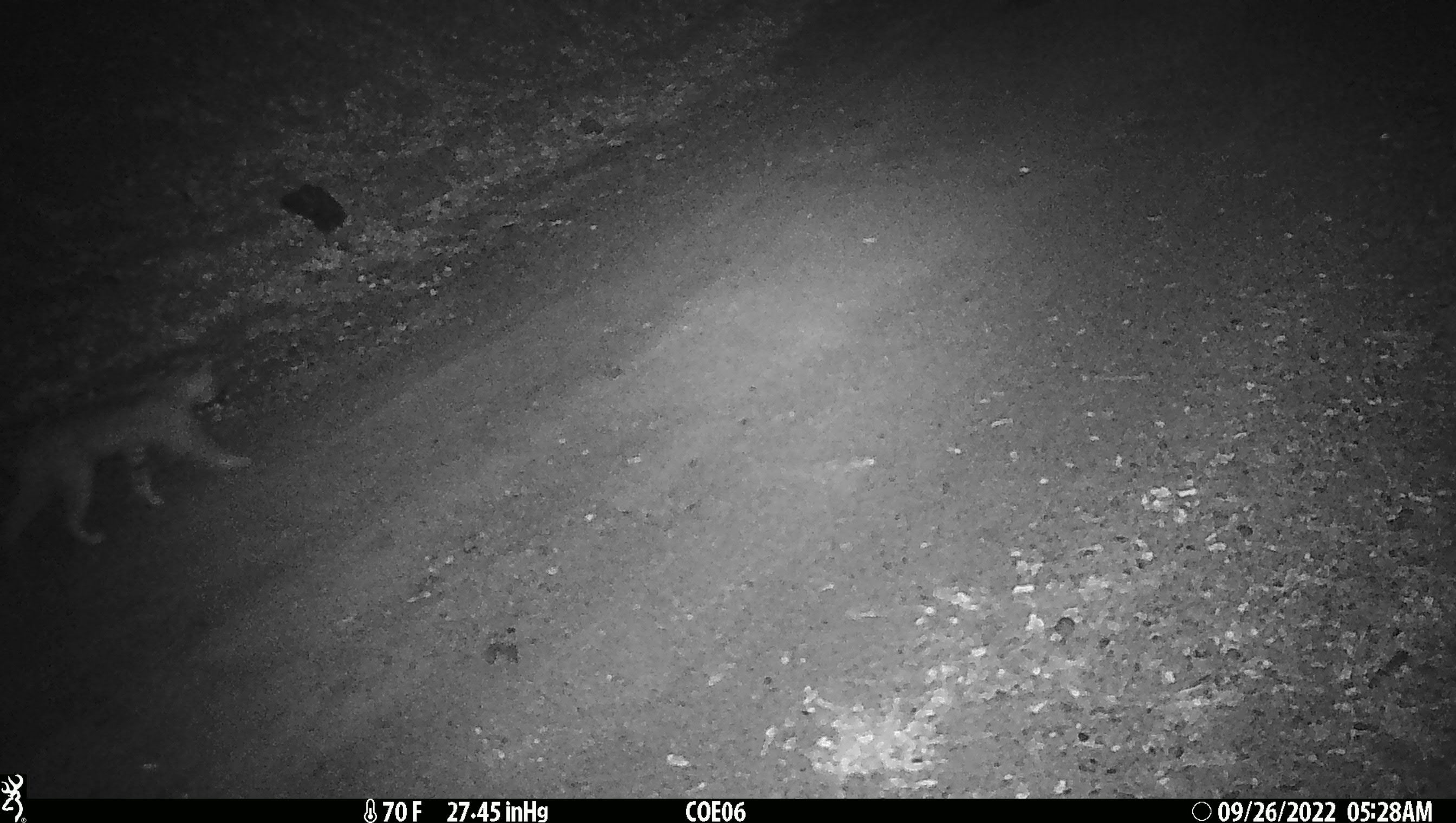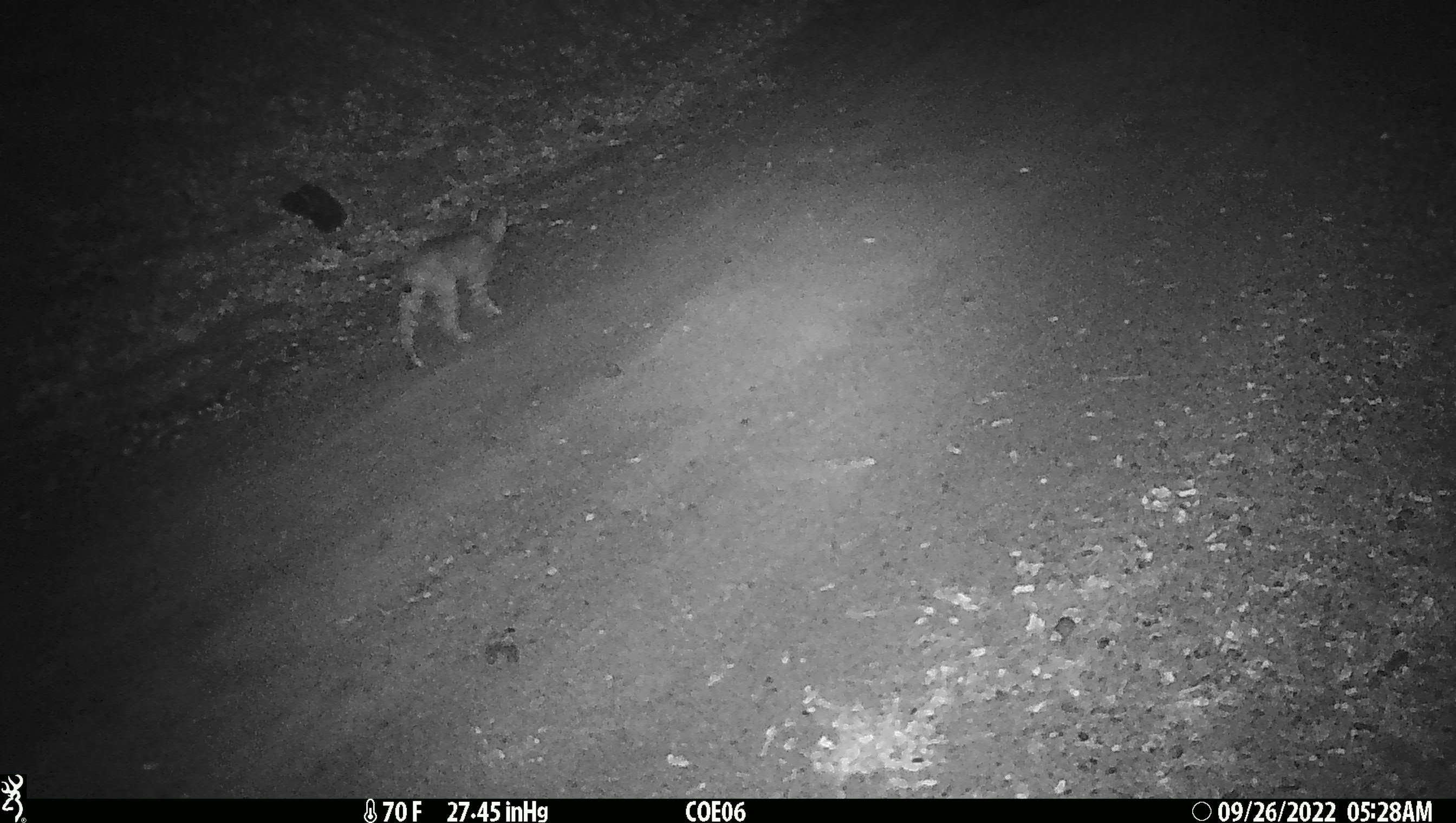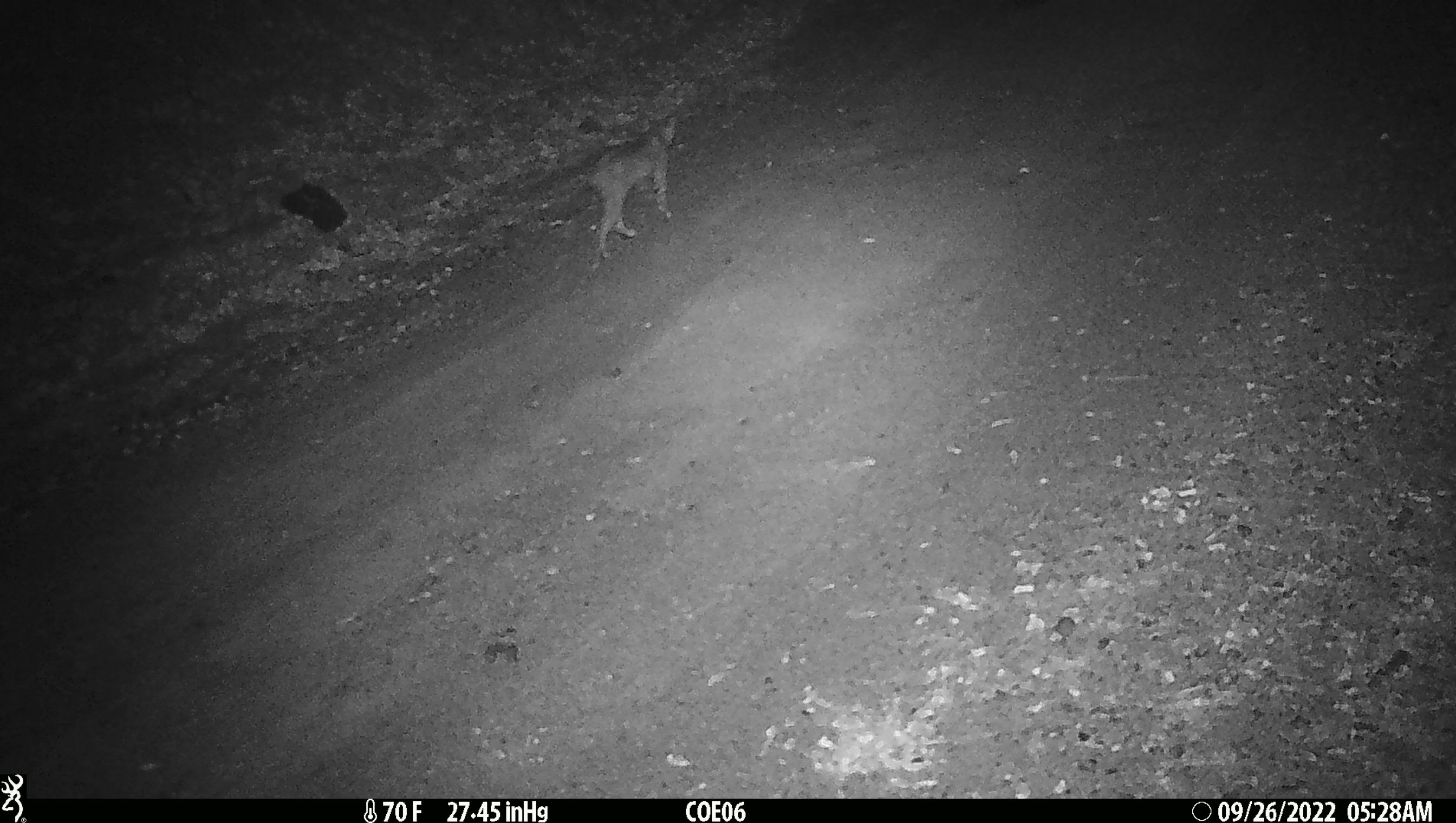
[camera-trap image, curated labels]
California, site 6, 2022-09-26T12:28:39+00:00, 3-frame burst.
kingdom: Animalia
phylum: Chordata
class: Mammalia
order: Carnivora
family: Felidae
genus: Lynx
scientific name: Lynx rufus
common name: bobcat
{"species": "bobcat (Lynx rufus)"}